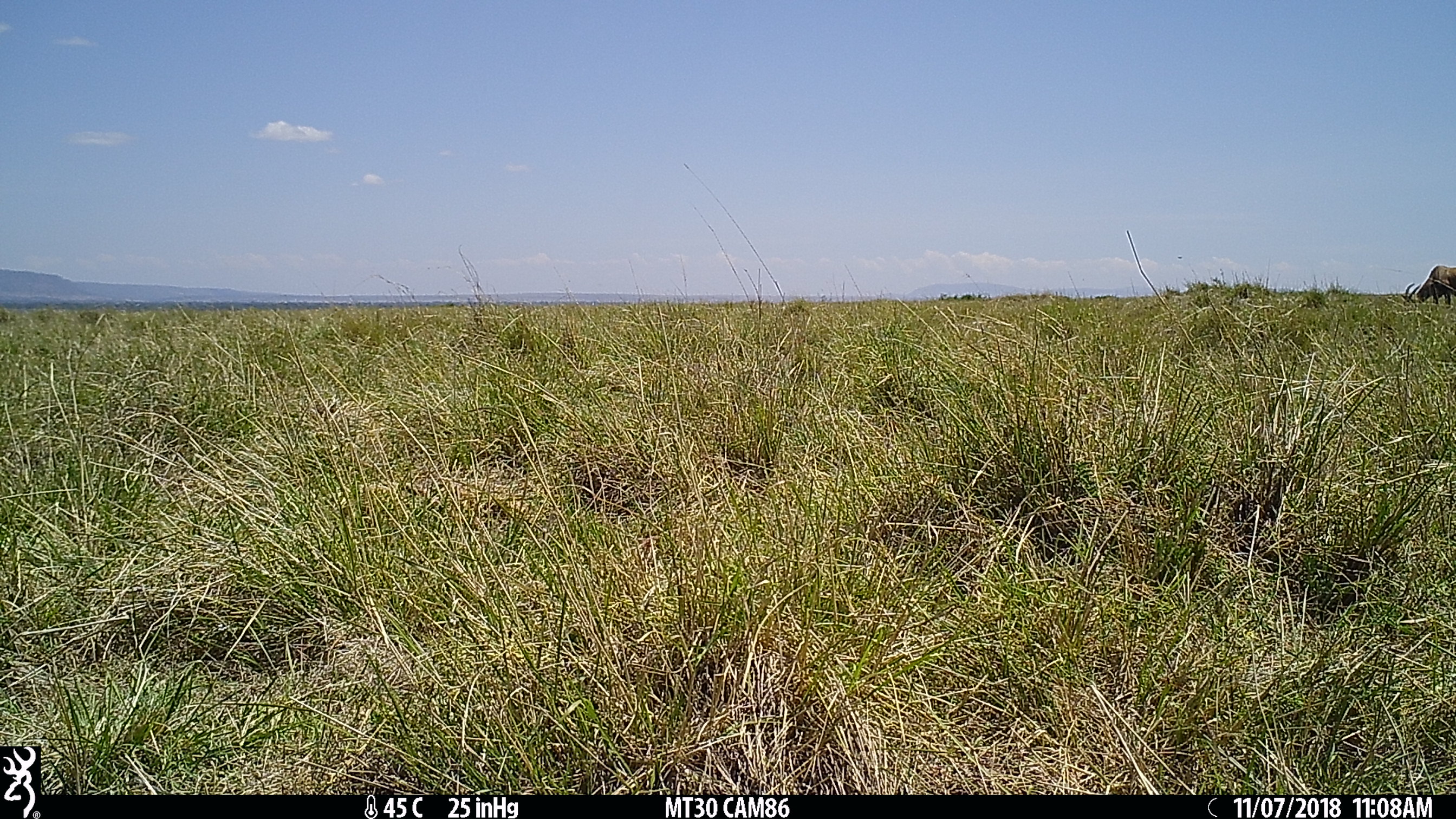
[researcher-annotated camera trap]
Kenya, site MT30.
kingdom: Animalia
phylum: Chordata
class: Mammalia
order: Artiodactyla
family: Bovidae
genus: Damaliscus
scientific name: Damaliscus lunatus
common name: topi